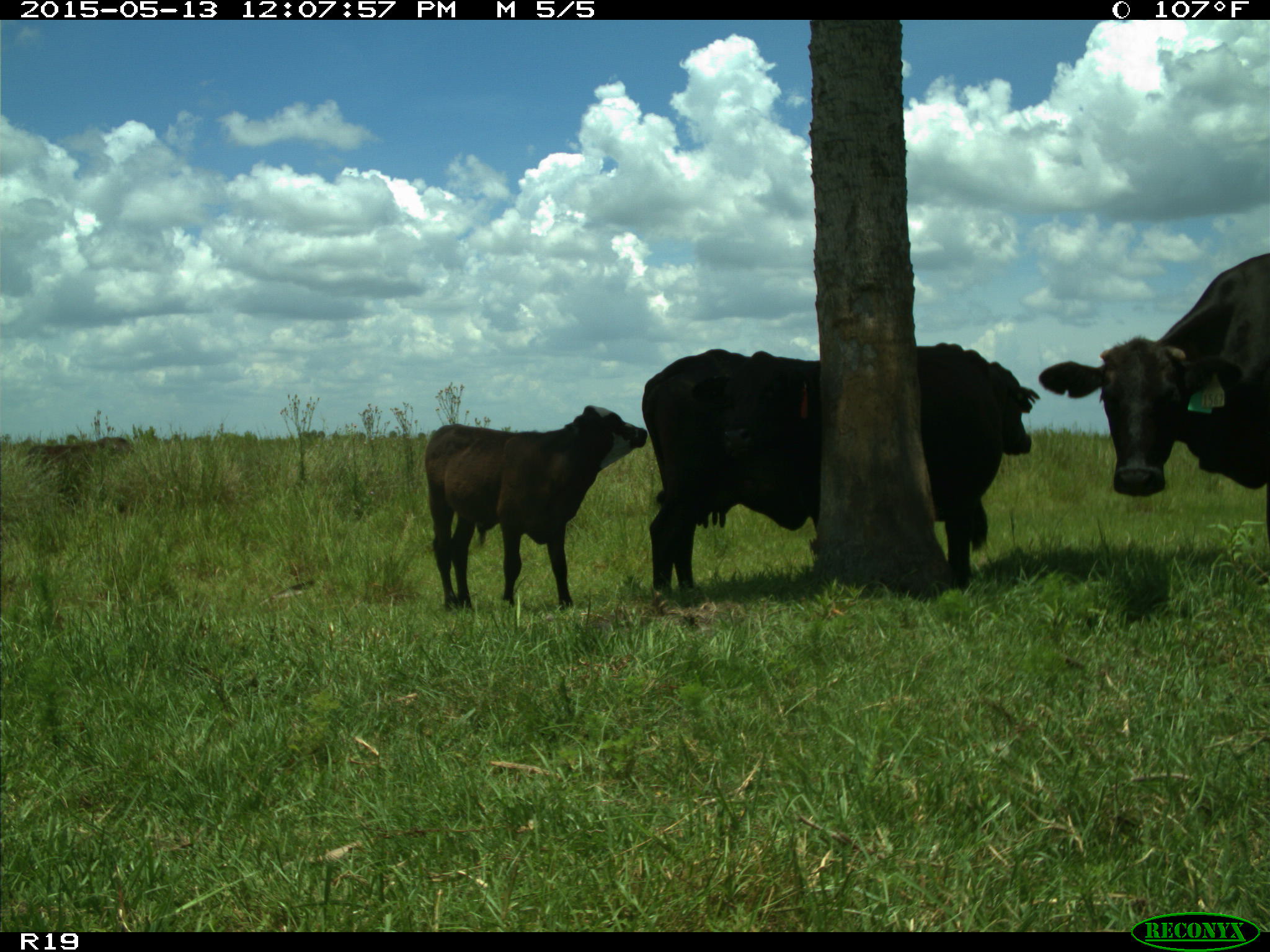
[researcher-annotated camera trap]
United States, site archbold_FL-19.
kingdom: Animalia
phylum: Chordata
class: Mammalia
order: Artiodactyla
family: Bovidae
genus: Bos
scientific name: Bos taurus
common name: domestic cow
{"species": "Bos taurus (domestic cow)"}